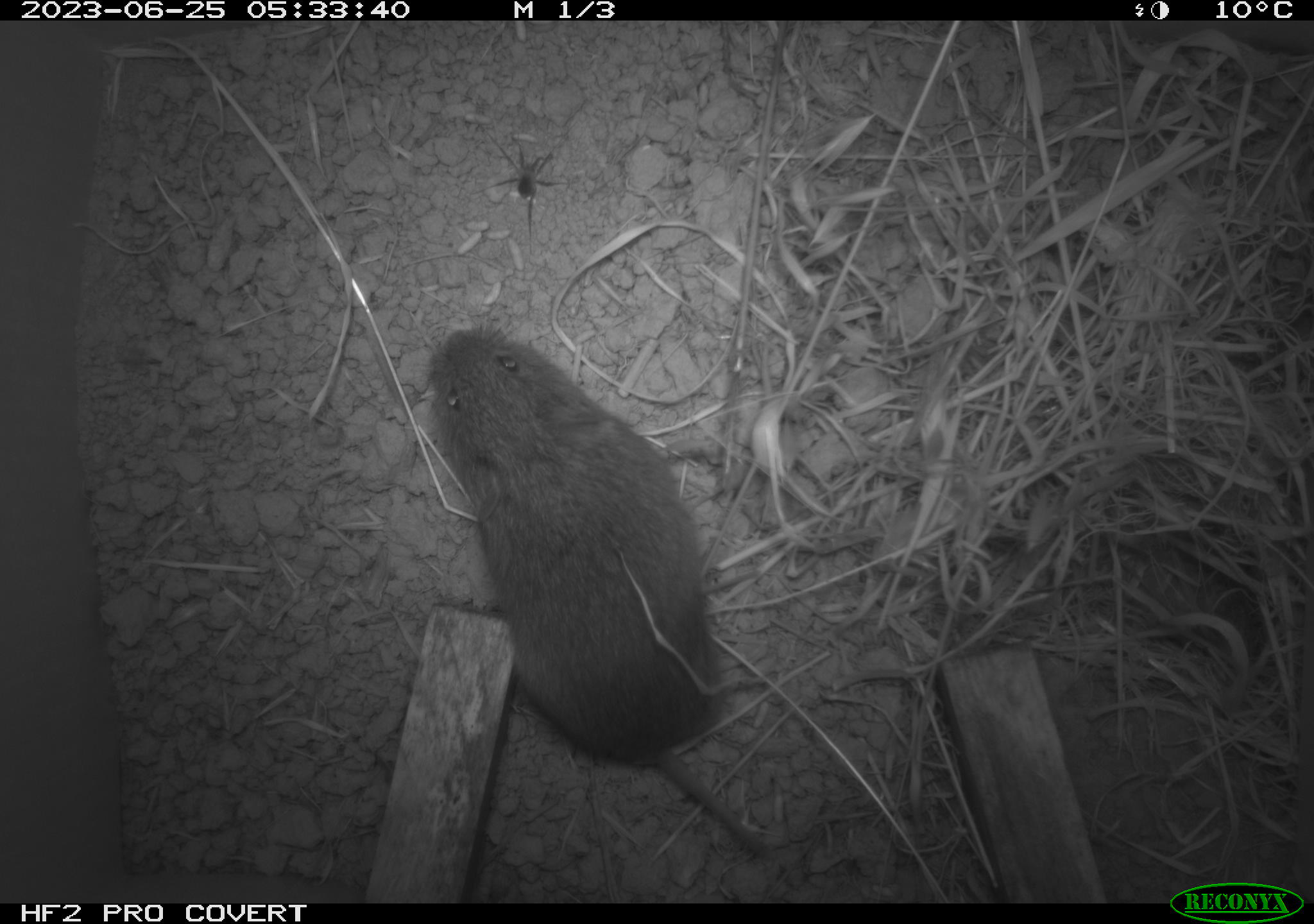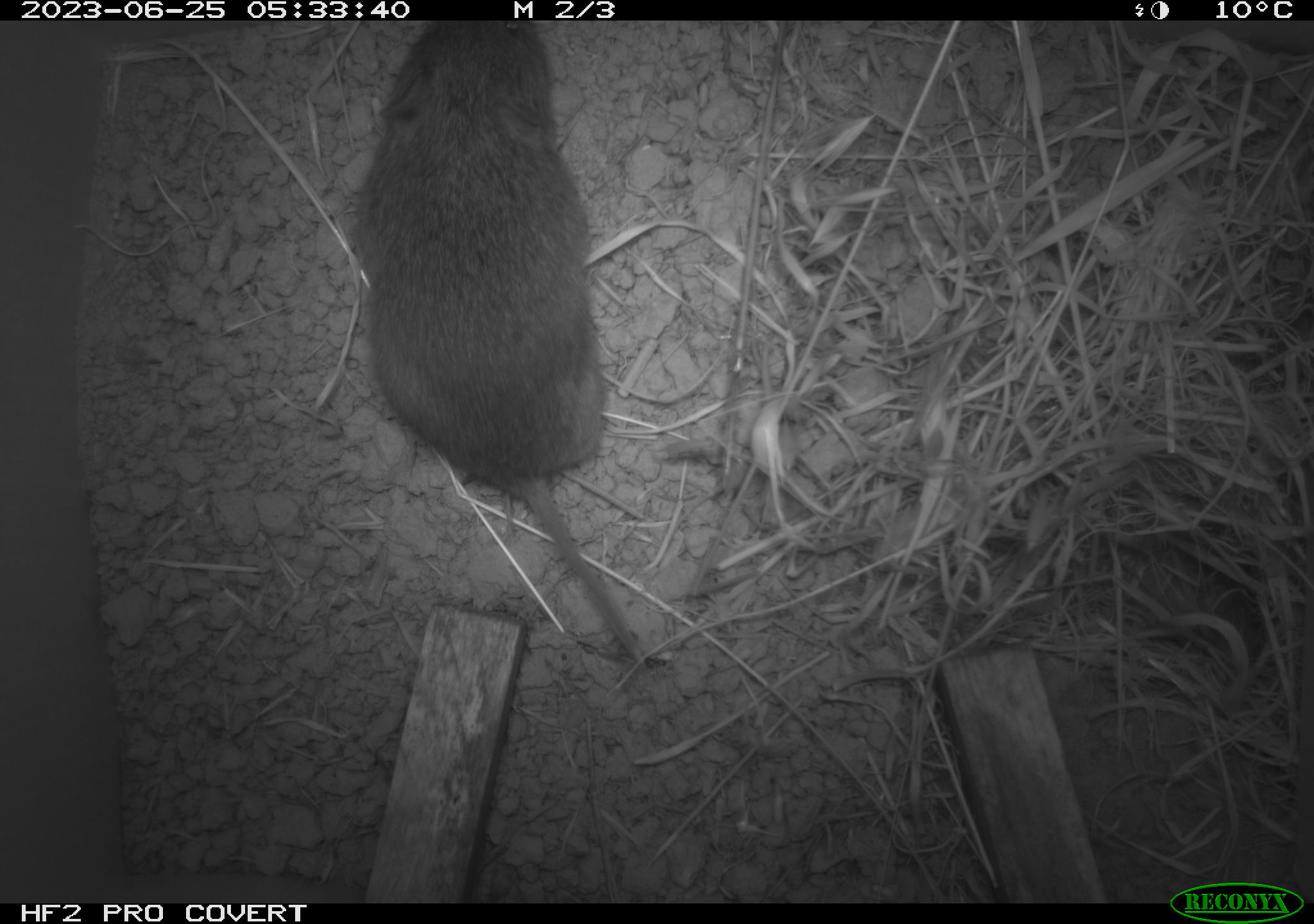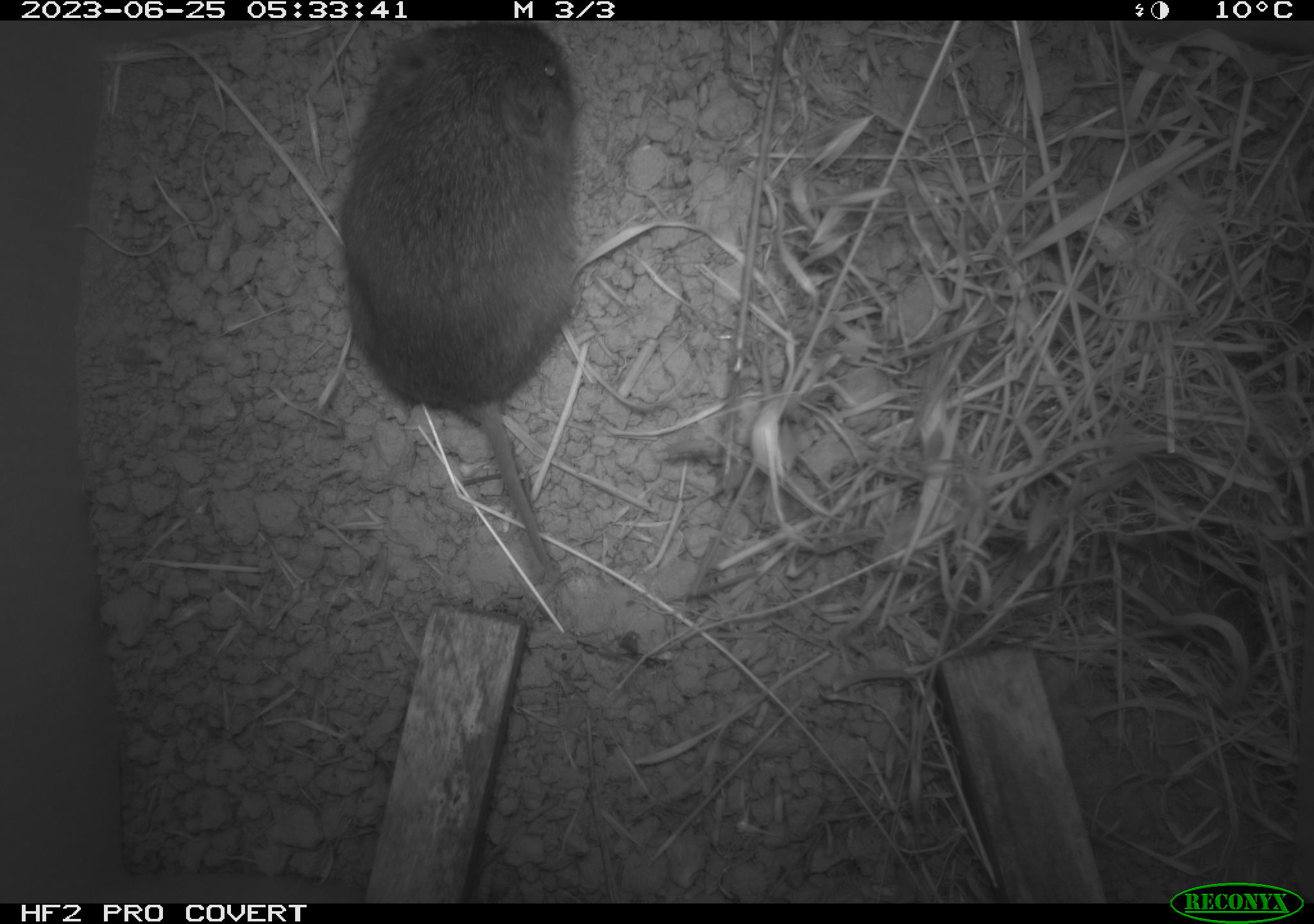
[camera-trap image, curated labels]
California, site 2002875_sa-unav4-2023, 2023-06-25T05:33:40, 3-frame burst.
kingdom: Animalia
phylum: Chordata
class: Mammalia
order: Rodentia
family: Cricetidae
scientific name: Arvicolinae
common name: voles, lemmings, and muskrats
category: arvicolinae subfamily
Arvicolinae subfamily (voles, lemmings, and muskrats) (Arvicolinae).